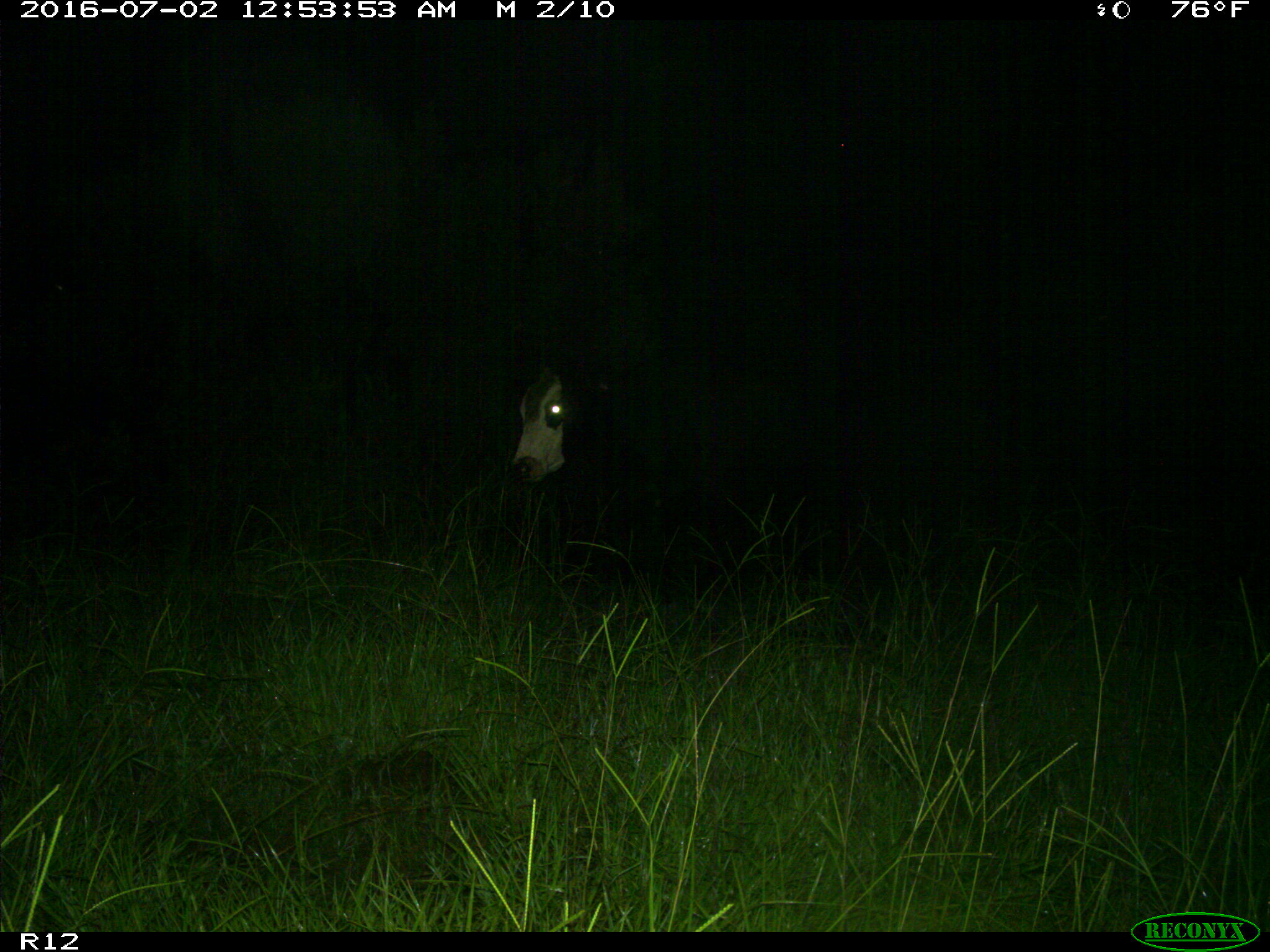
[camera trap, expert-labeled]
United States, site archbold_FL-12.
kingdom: Animalia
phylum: Chordata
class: Mammalia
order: Artiodactyla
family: Bovidae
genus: Bos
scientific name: Bos taurus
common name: domestic cow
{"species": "Bos taurus (domestic cow)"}